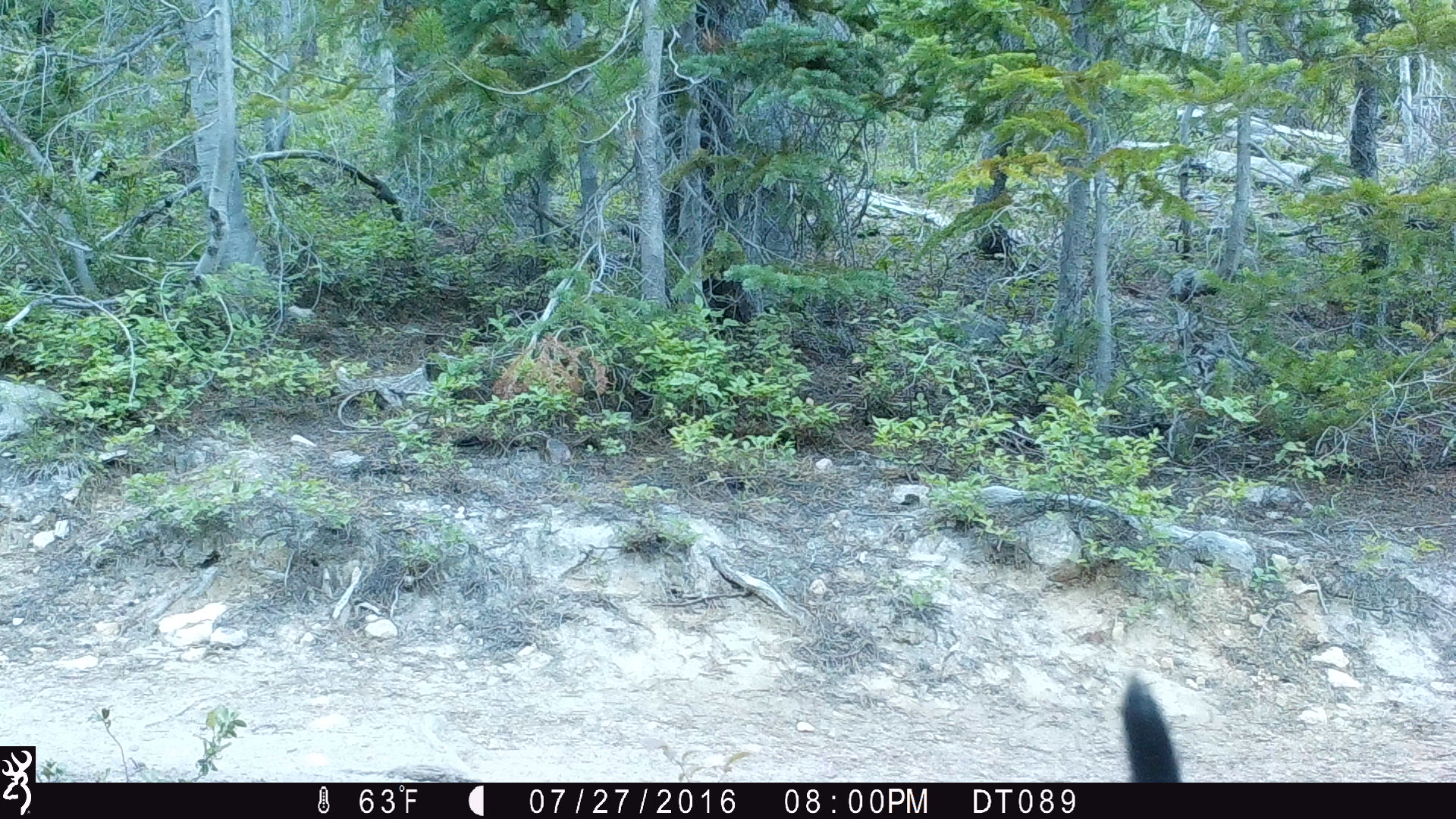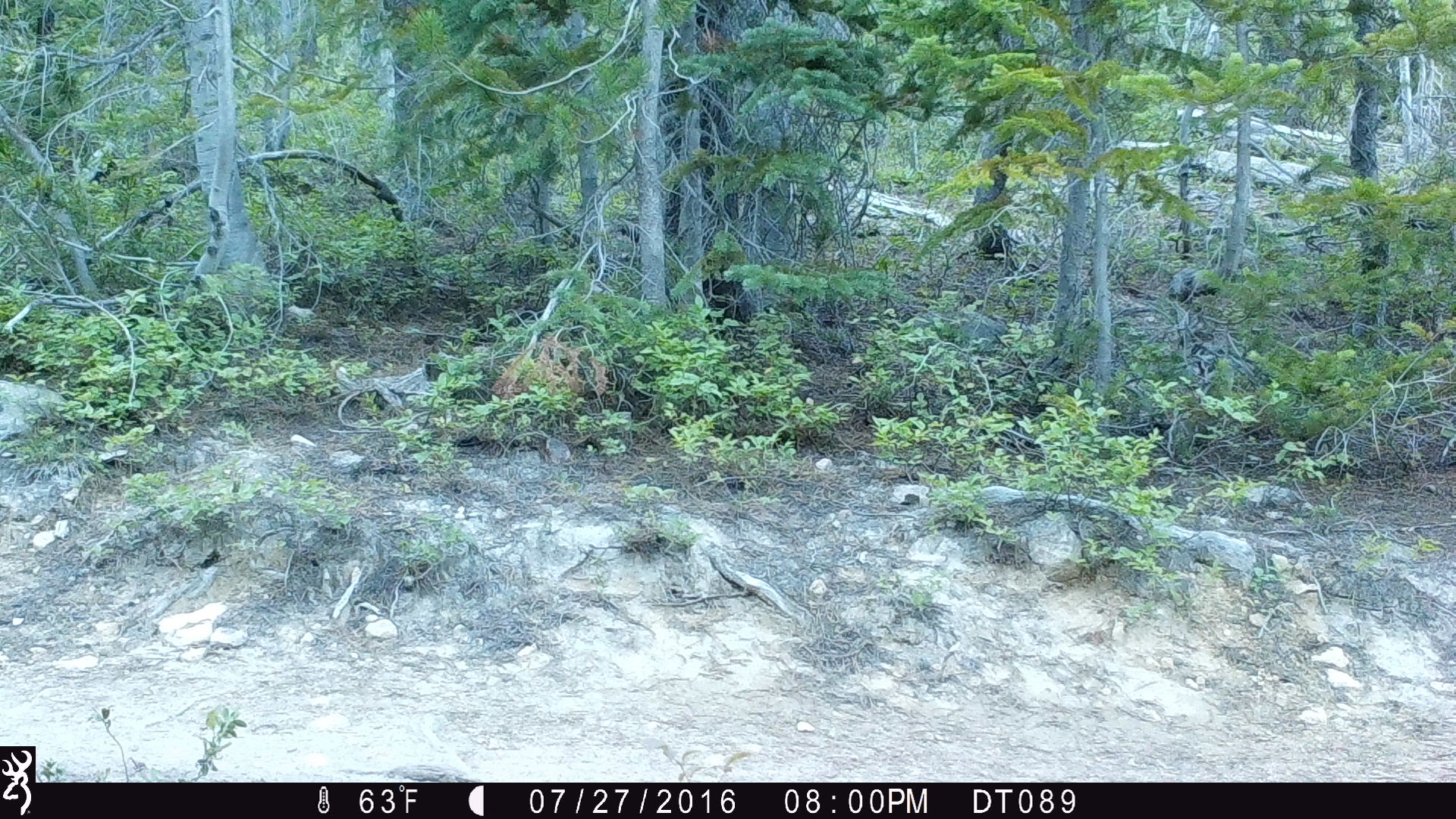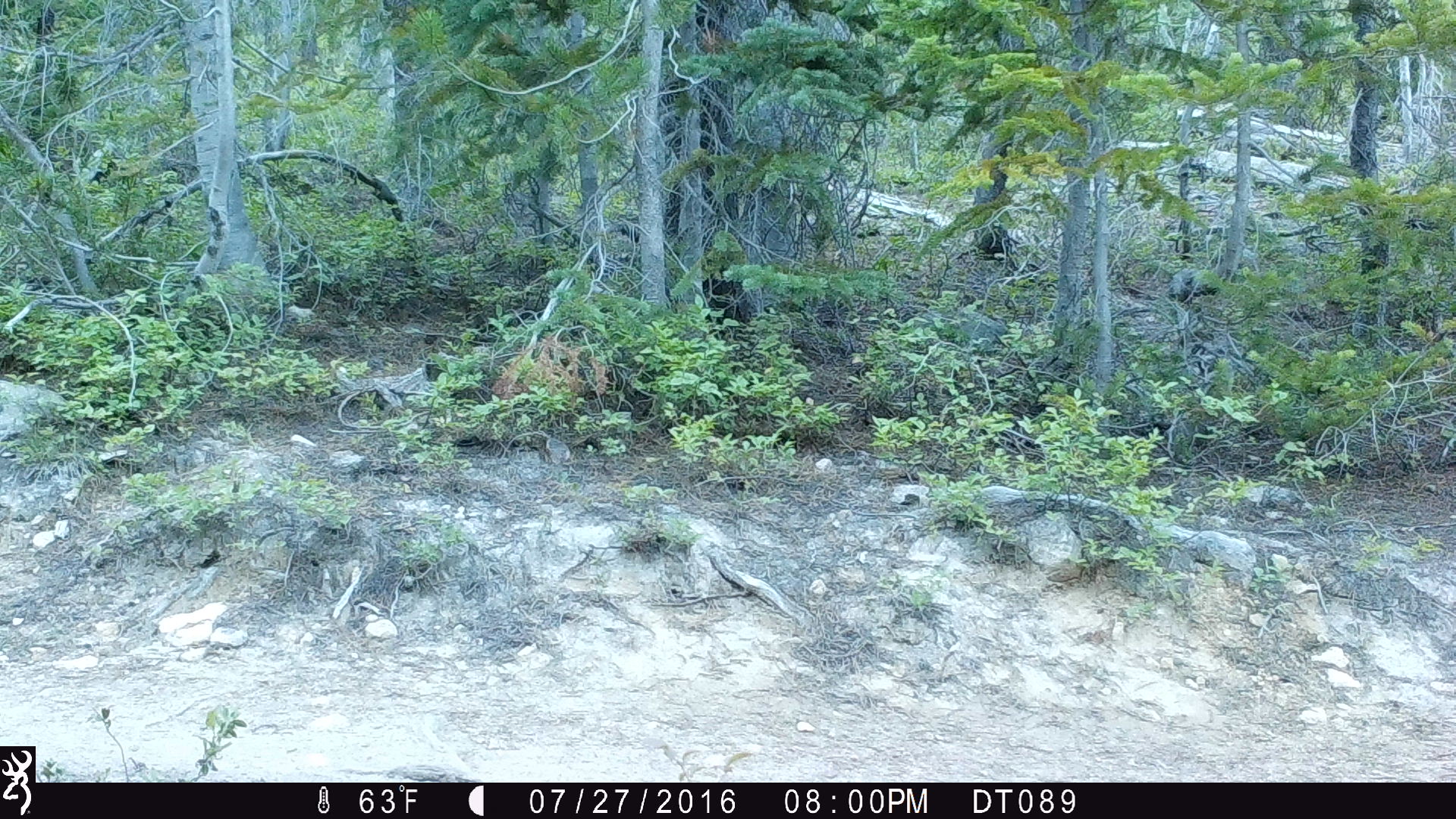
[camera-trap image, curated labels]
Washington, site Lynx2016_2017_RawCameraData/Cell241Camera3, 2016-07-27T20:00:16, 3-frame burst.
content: unidentified animal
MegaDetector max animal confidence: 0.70